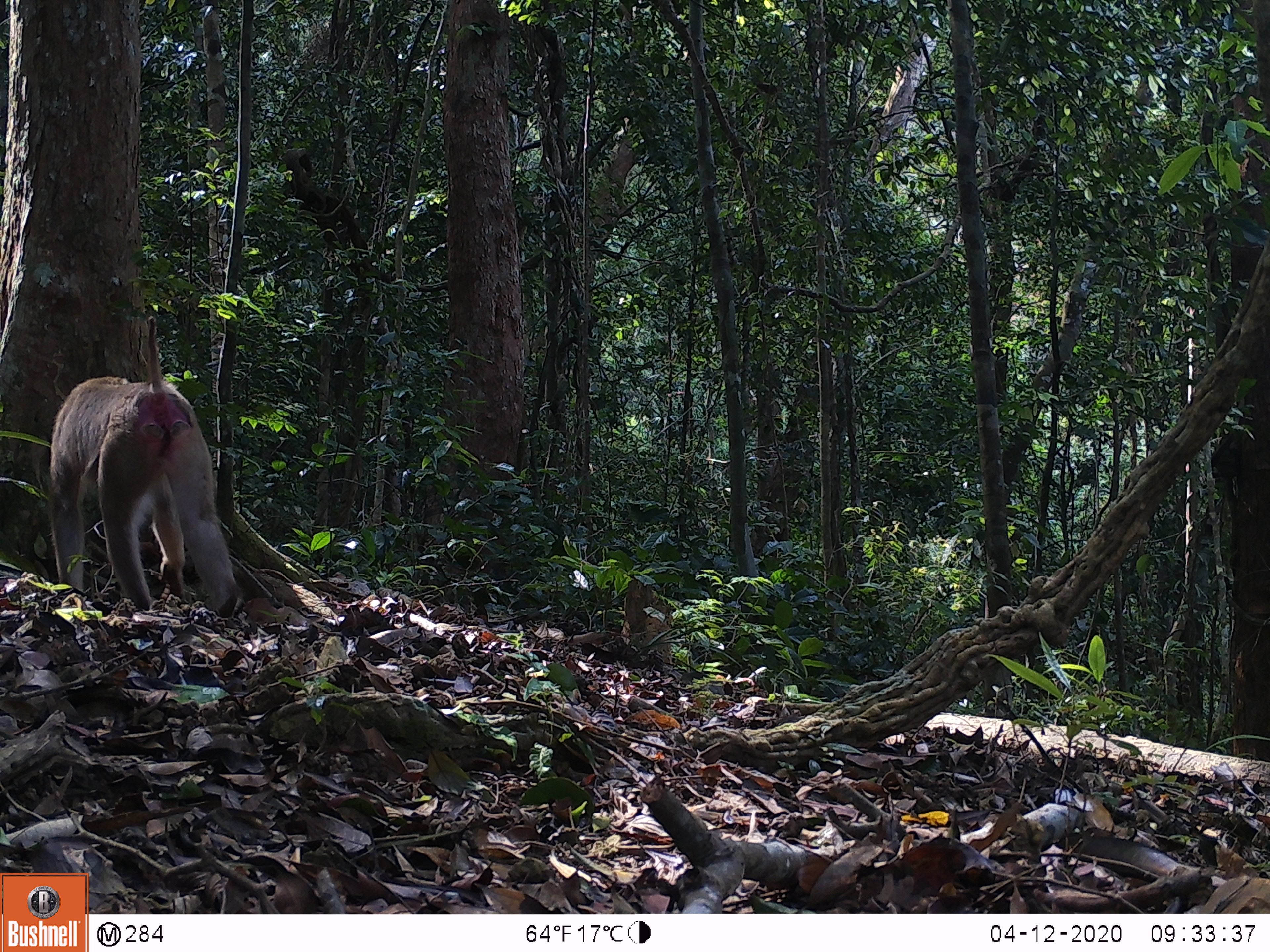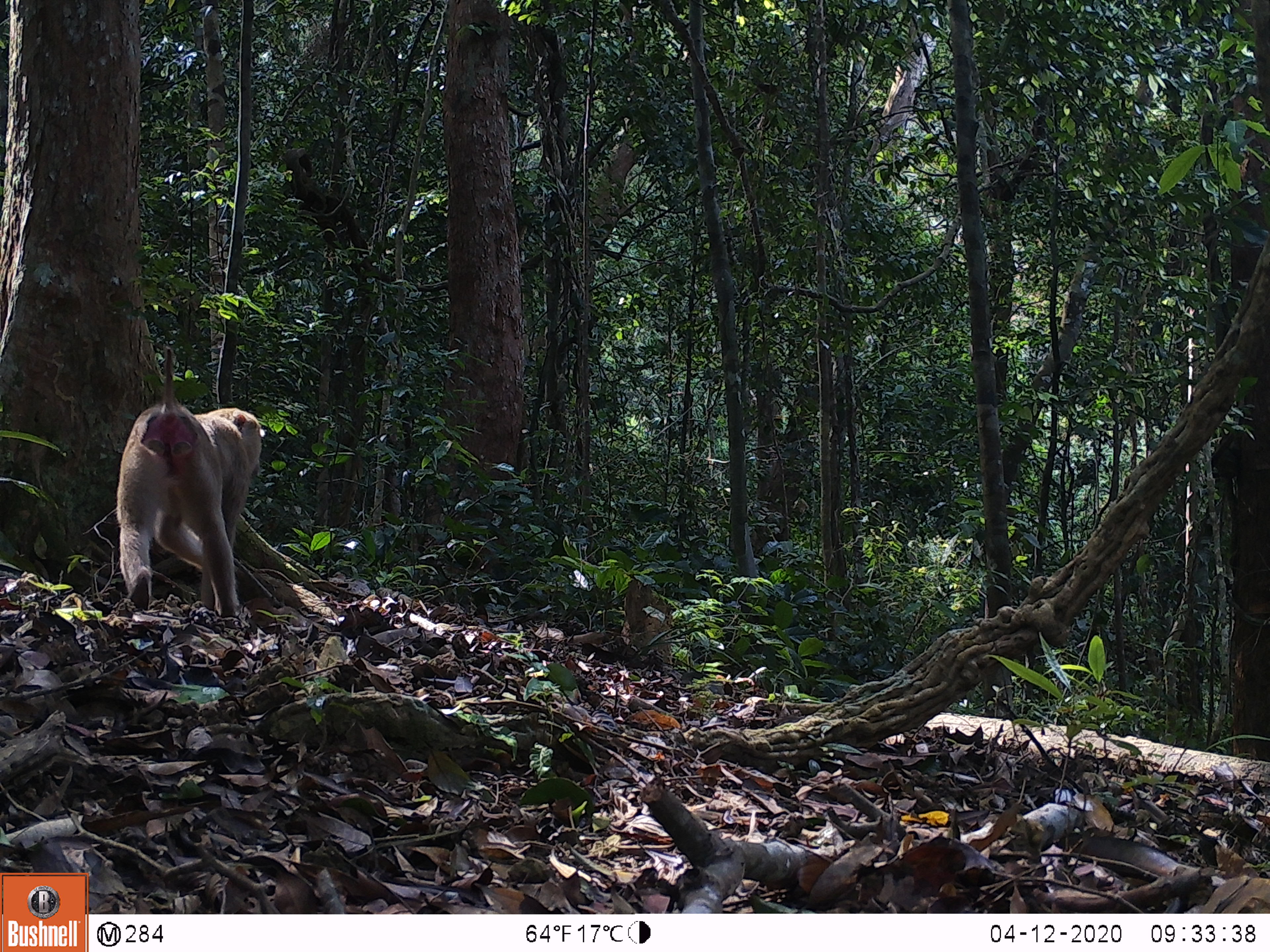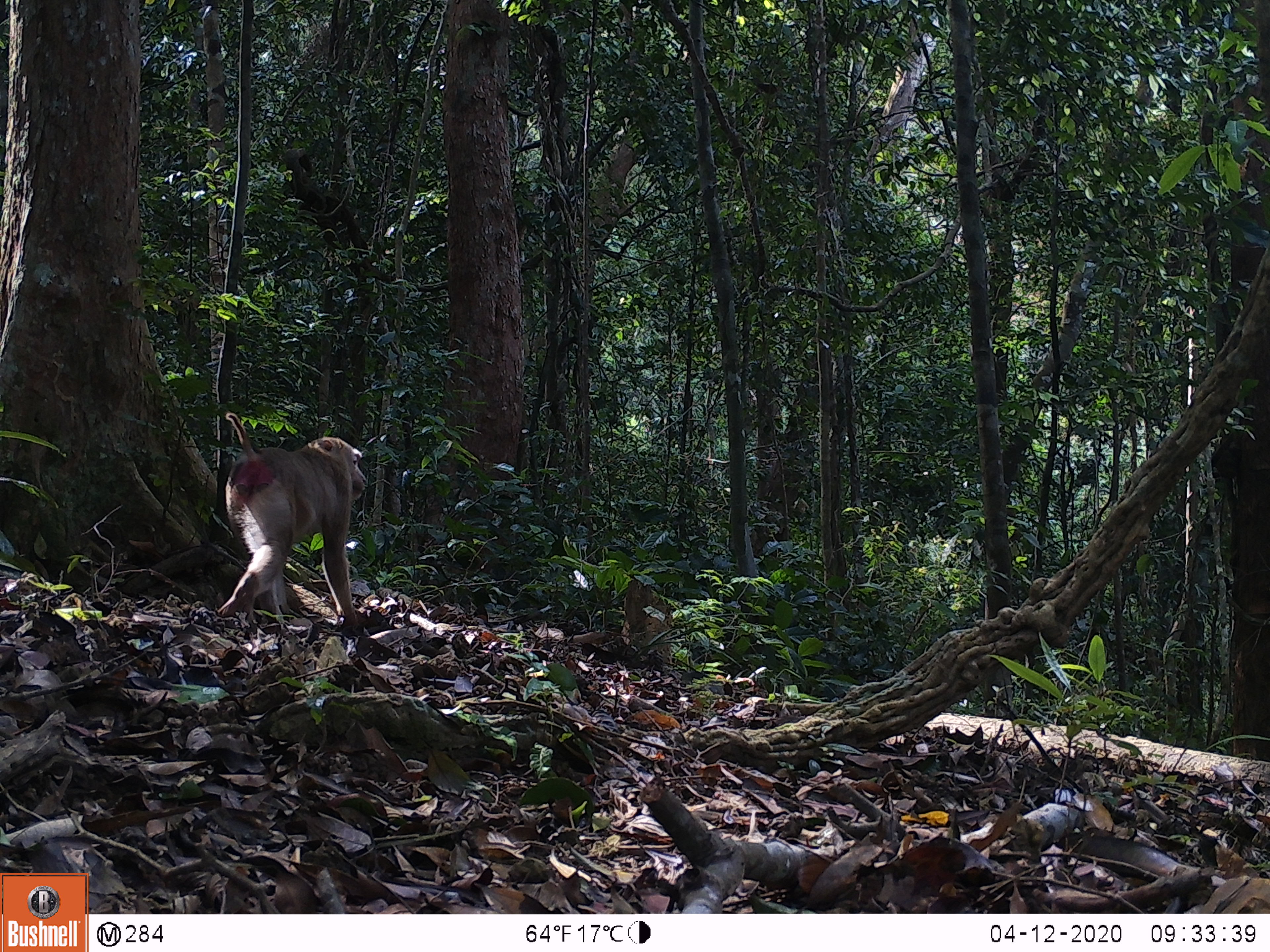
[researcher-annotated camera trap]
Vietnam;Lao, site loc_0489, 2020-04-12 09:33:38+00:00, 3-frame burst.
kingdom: Animalia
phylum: Chordata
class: Mammalia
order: Primates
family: Cercopithecidae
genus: Macaca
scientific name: Macaca nemestrina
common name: pig-tailed macaque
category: pig tailed macaque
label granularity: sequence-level